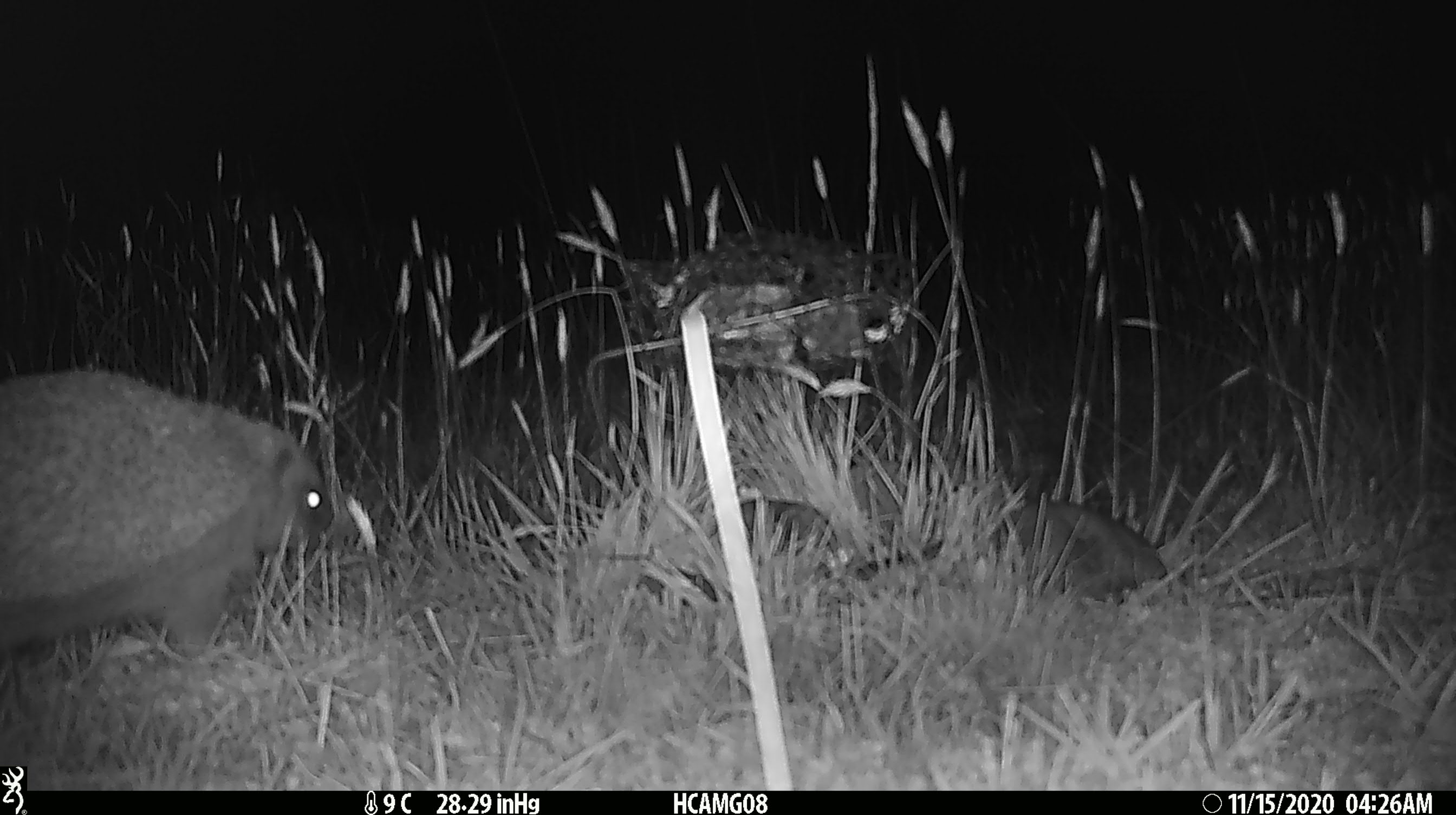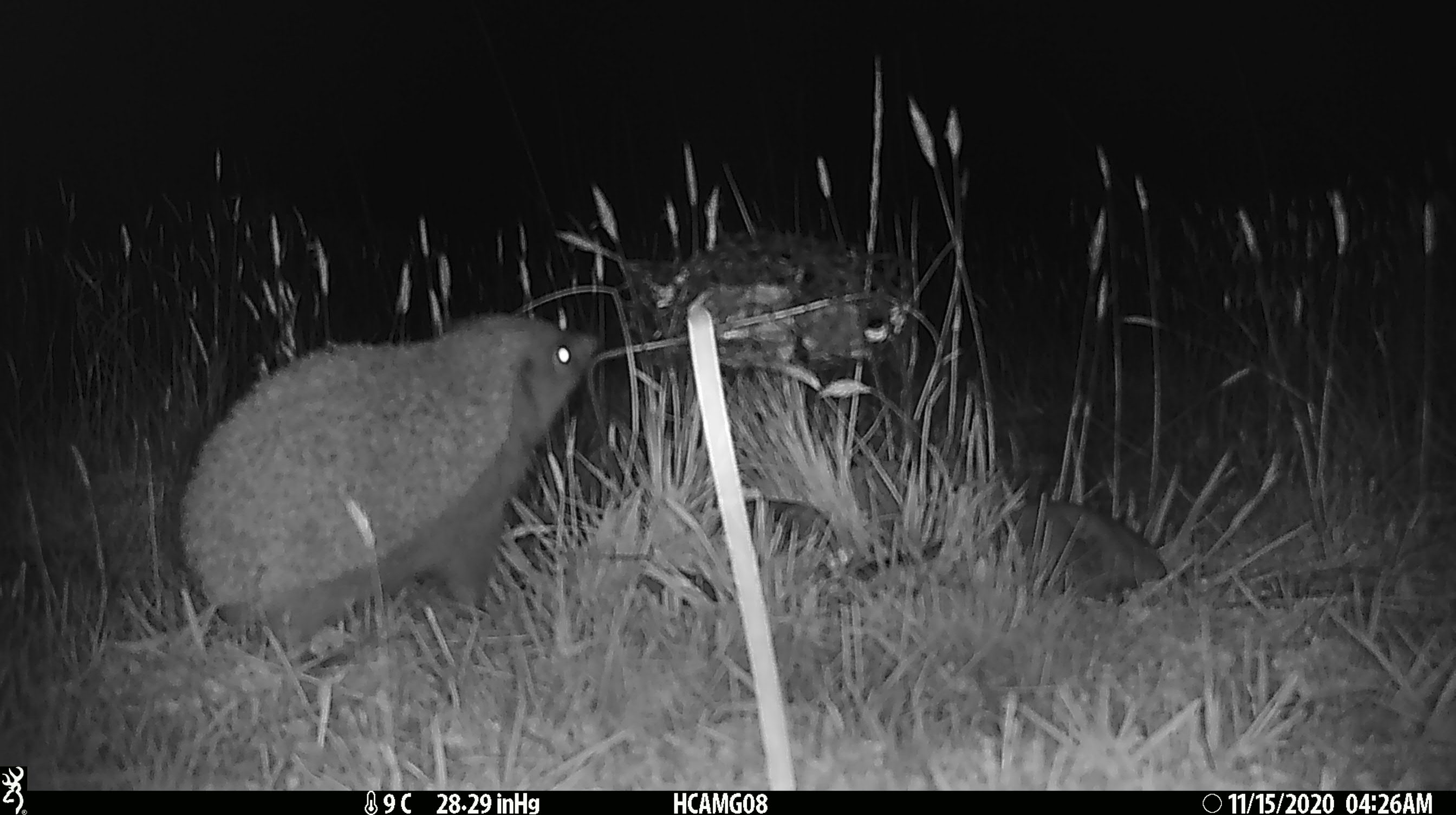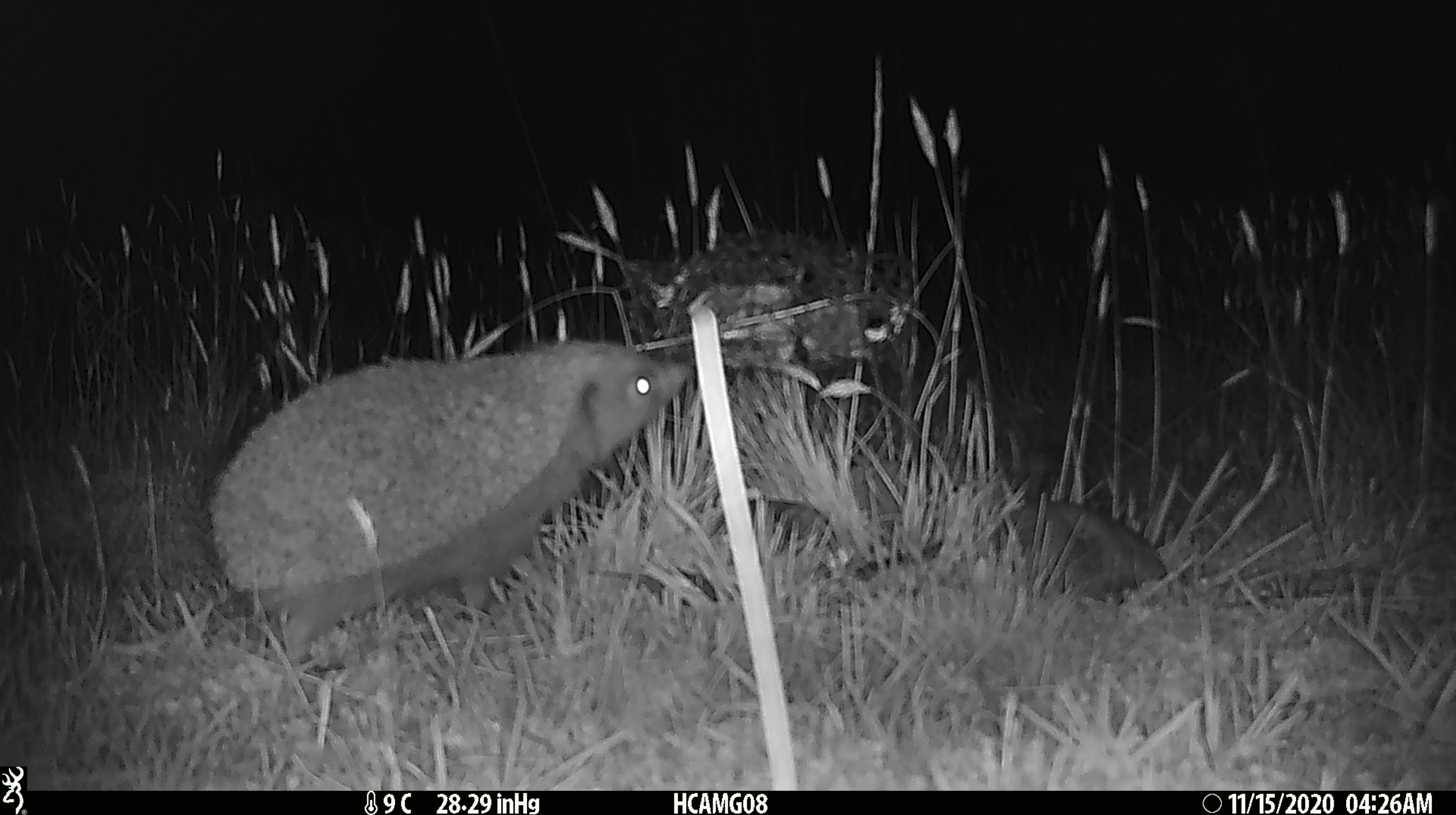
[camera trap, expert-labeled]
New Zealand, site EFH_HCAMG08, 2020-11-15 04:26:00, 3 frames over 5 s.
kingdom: Animalia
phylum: Chordata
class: Mammalia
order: Eulipotyphla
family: Erinaceidae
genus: Erinaceus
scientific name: Erinaceus europaeus europaeus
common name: european hedgehog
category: hedgehog